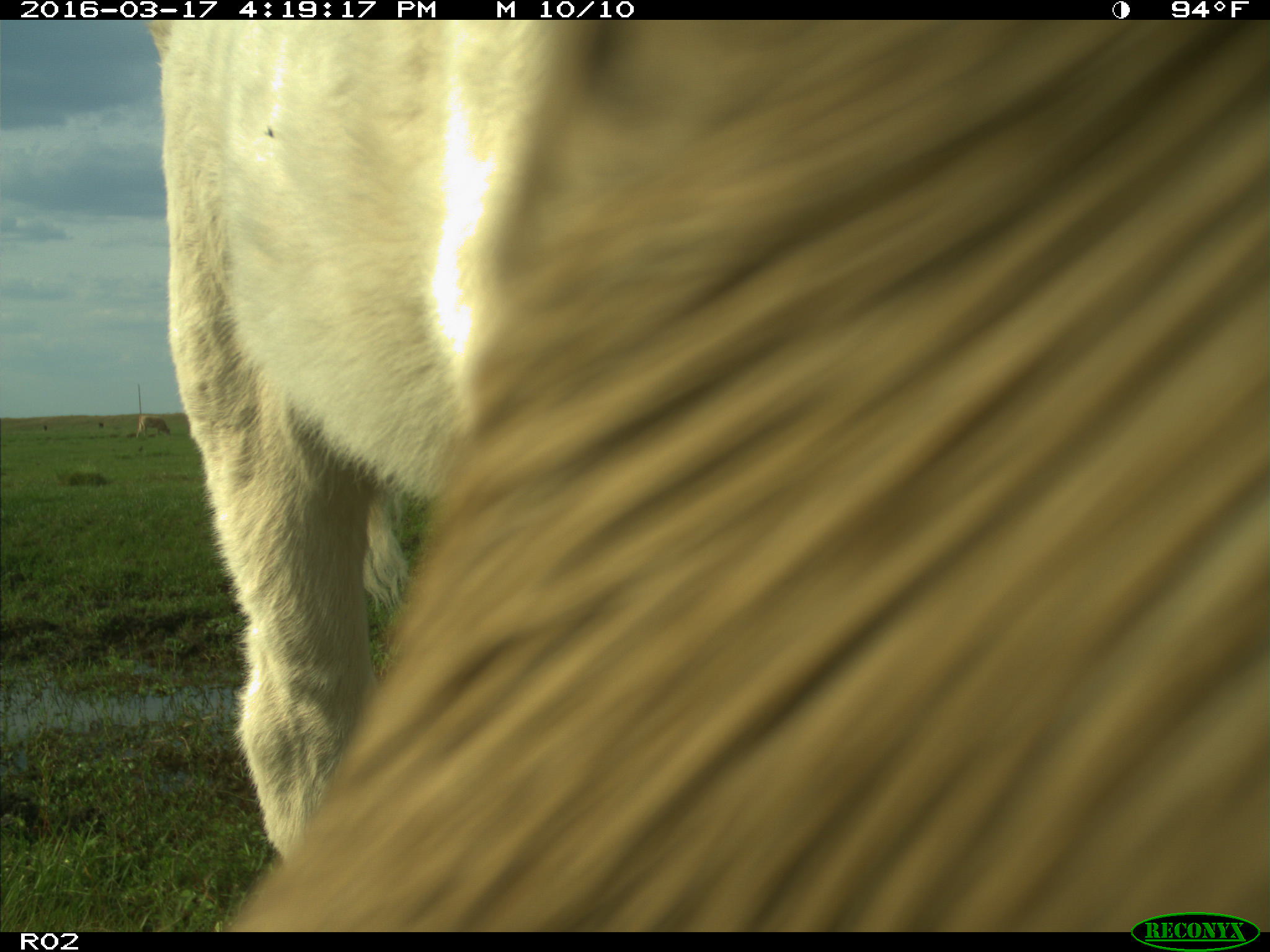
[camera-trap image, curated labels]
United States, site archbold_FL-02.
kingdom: Animalia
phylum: Chordata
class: Mammalia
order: Artiodactyla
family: Bovidae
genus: Bos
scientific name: Bos taurus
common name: domestic cow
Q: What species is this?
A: Bos taurus (domestic cow).